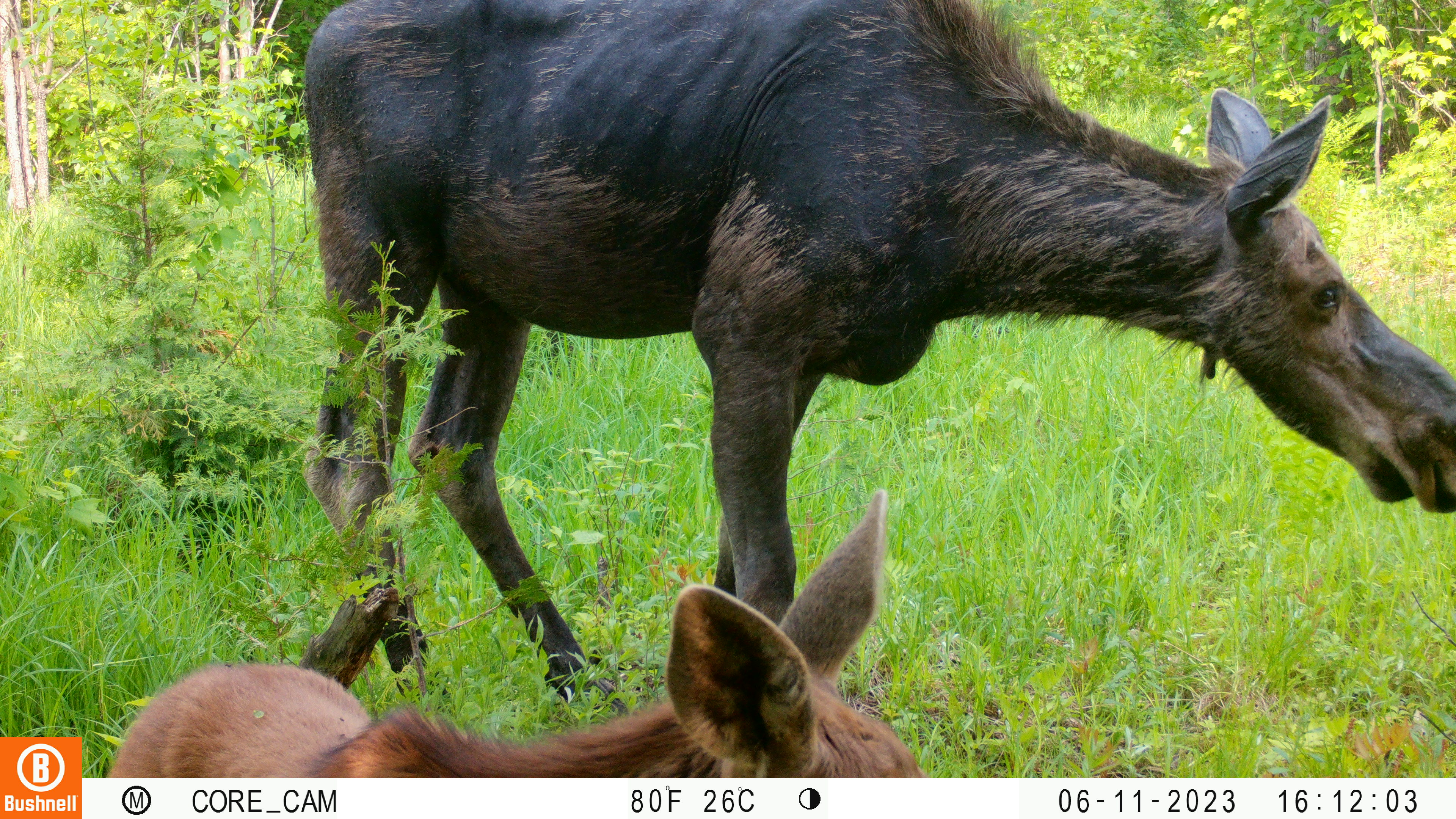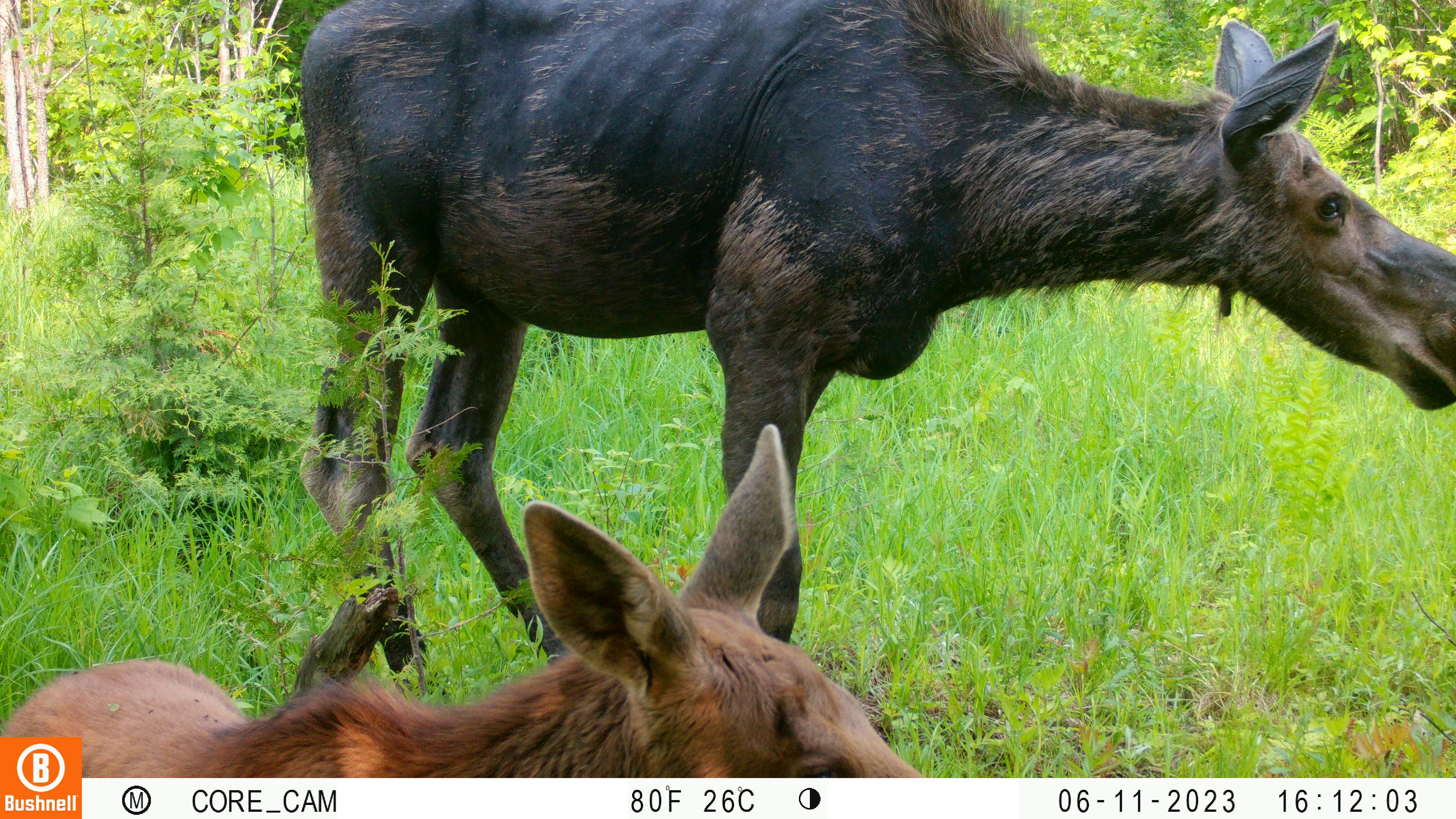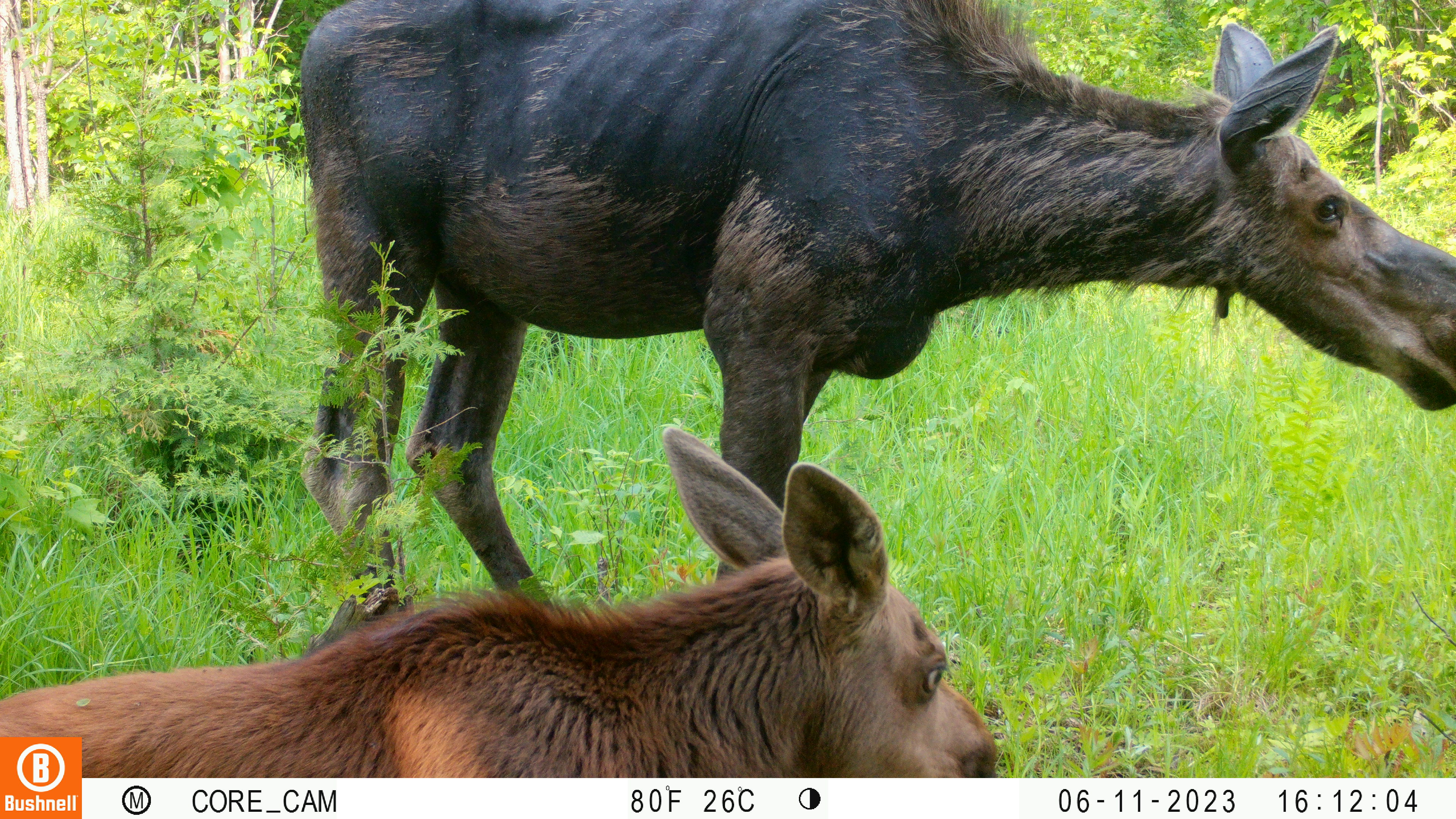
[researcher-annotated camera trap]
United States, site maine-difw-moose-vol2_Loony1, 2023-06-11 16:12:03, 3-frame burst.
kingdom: Animalia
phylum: Chordata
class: Mammalia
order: Artiodactyla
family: Cervidae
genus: Alces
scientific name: Alces alces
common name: moose